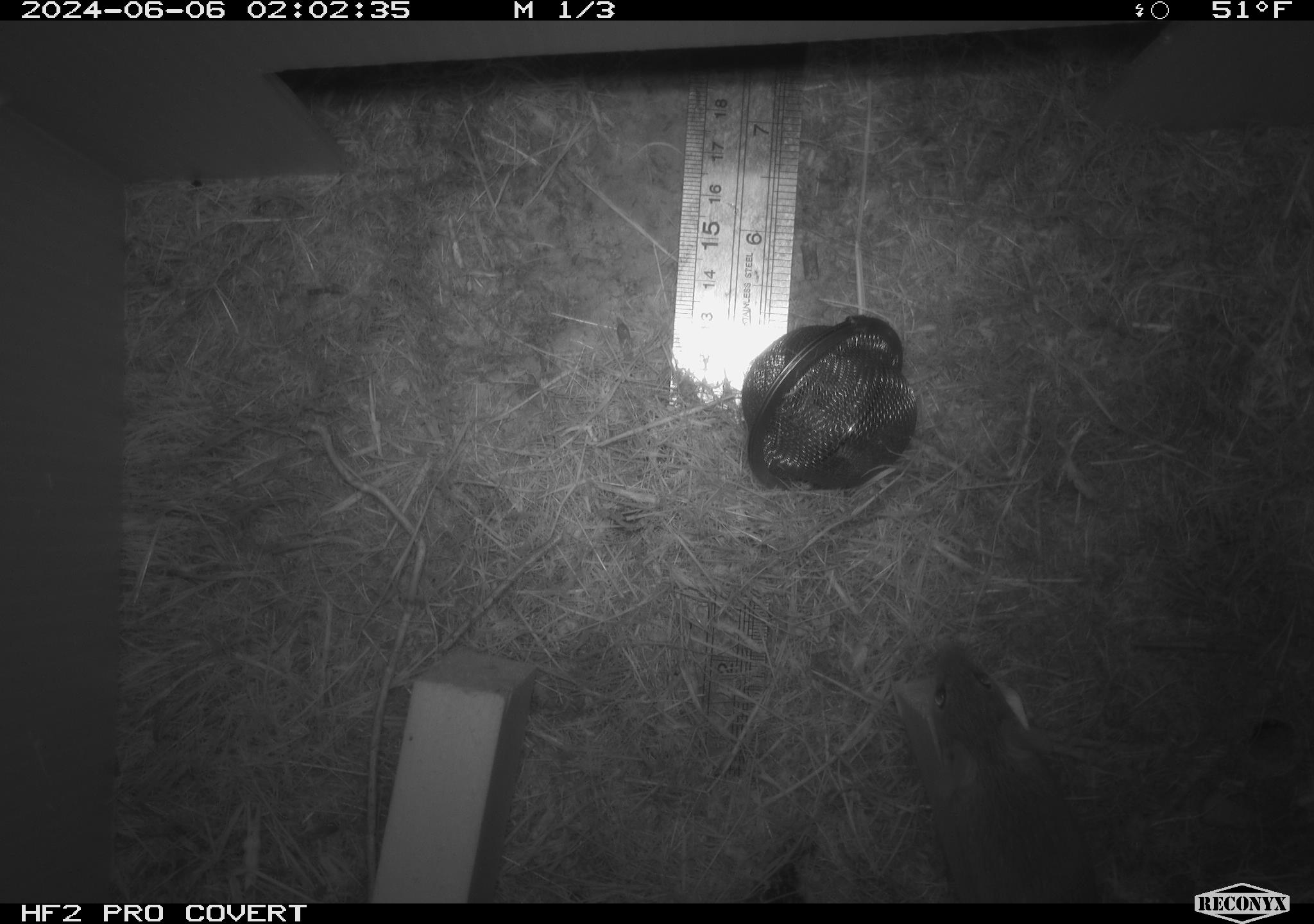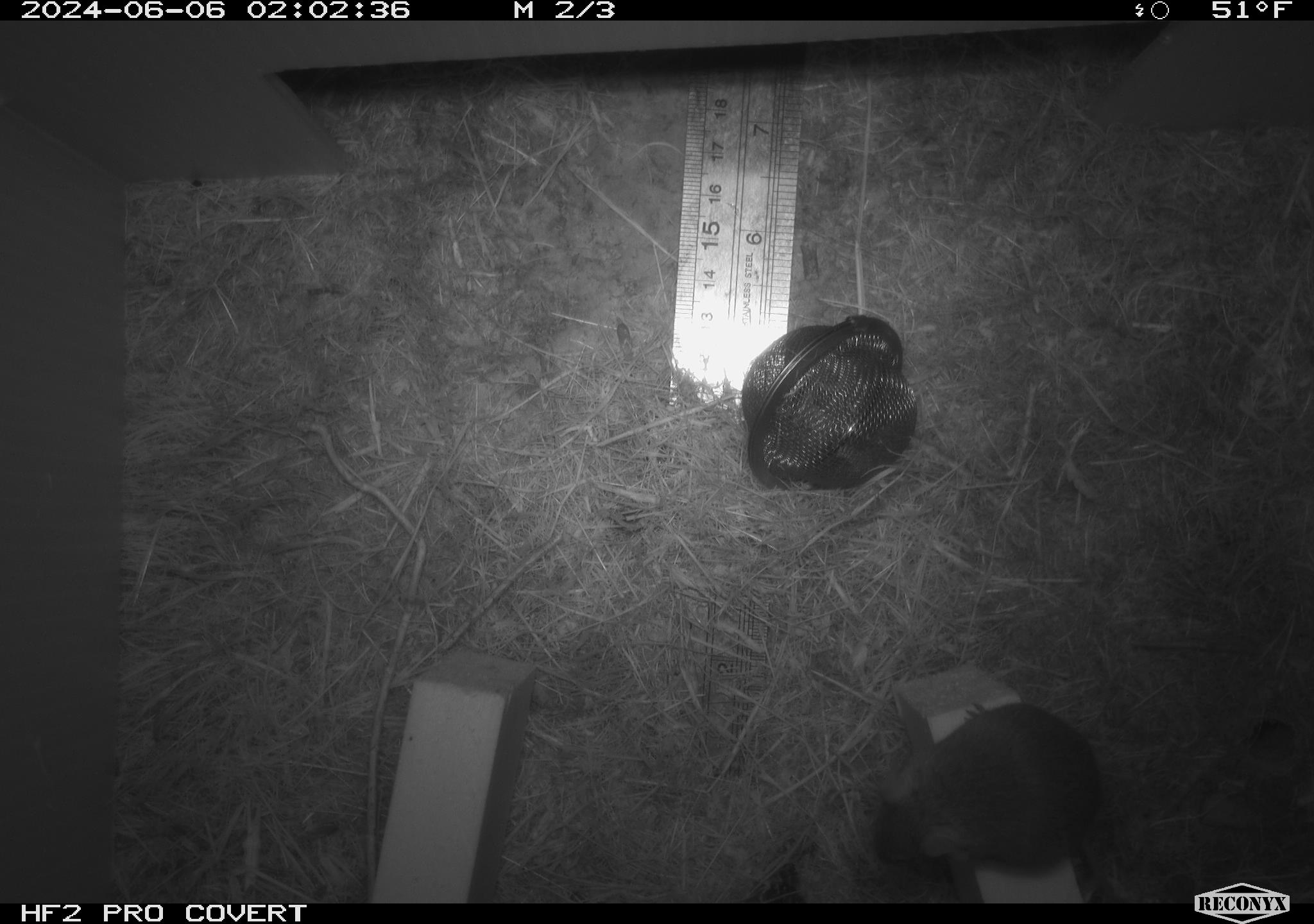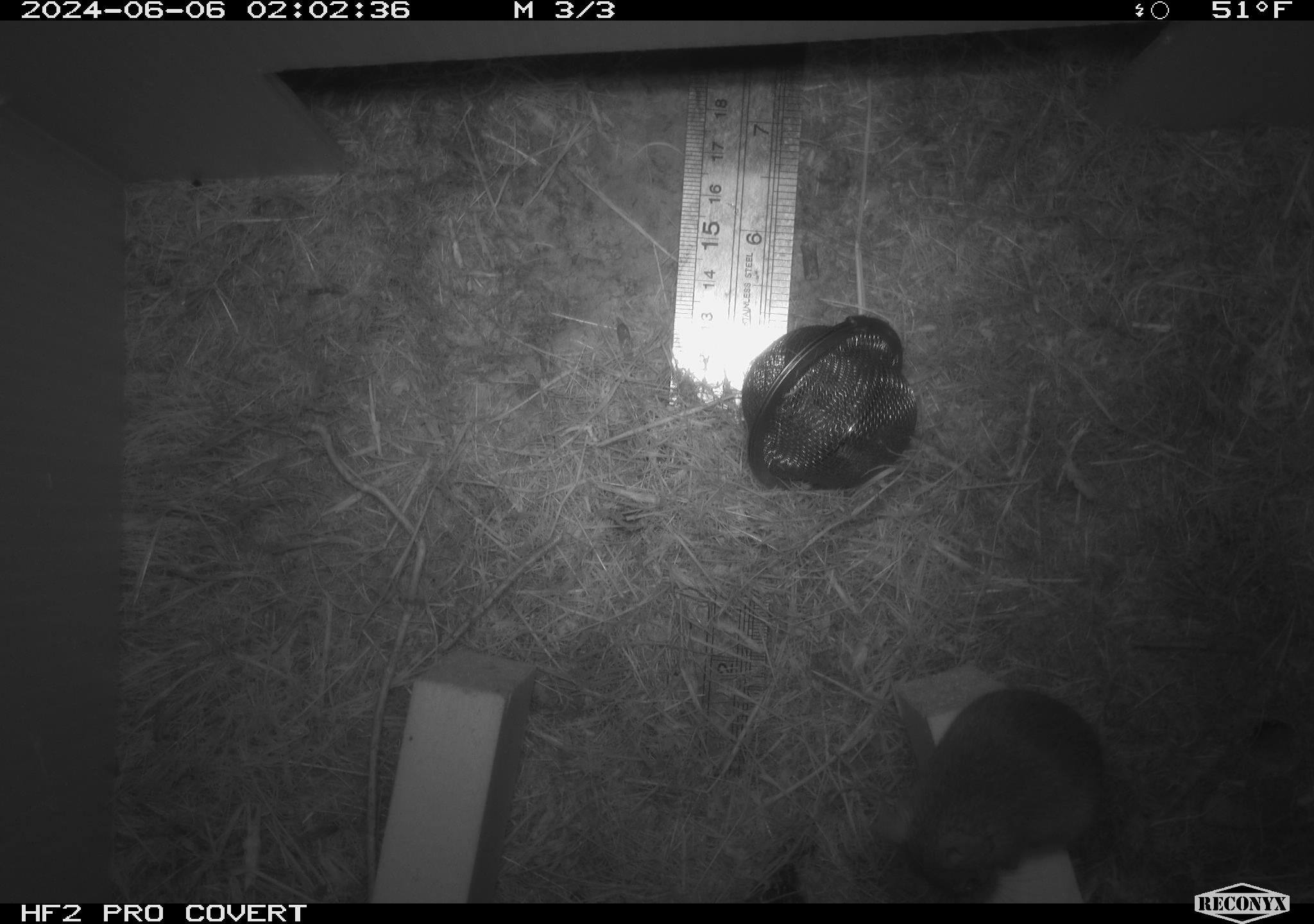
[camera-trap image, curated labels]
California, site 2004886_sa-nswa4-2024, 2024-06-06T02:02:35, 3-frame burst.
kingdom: Animalia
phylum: Chordata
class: Mammalia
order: Rodentia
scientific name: Rodentia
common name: mouse species